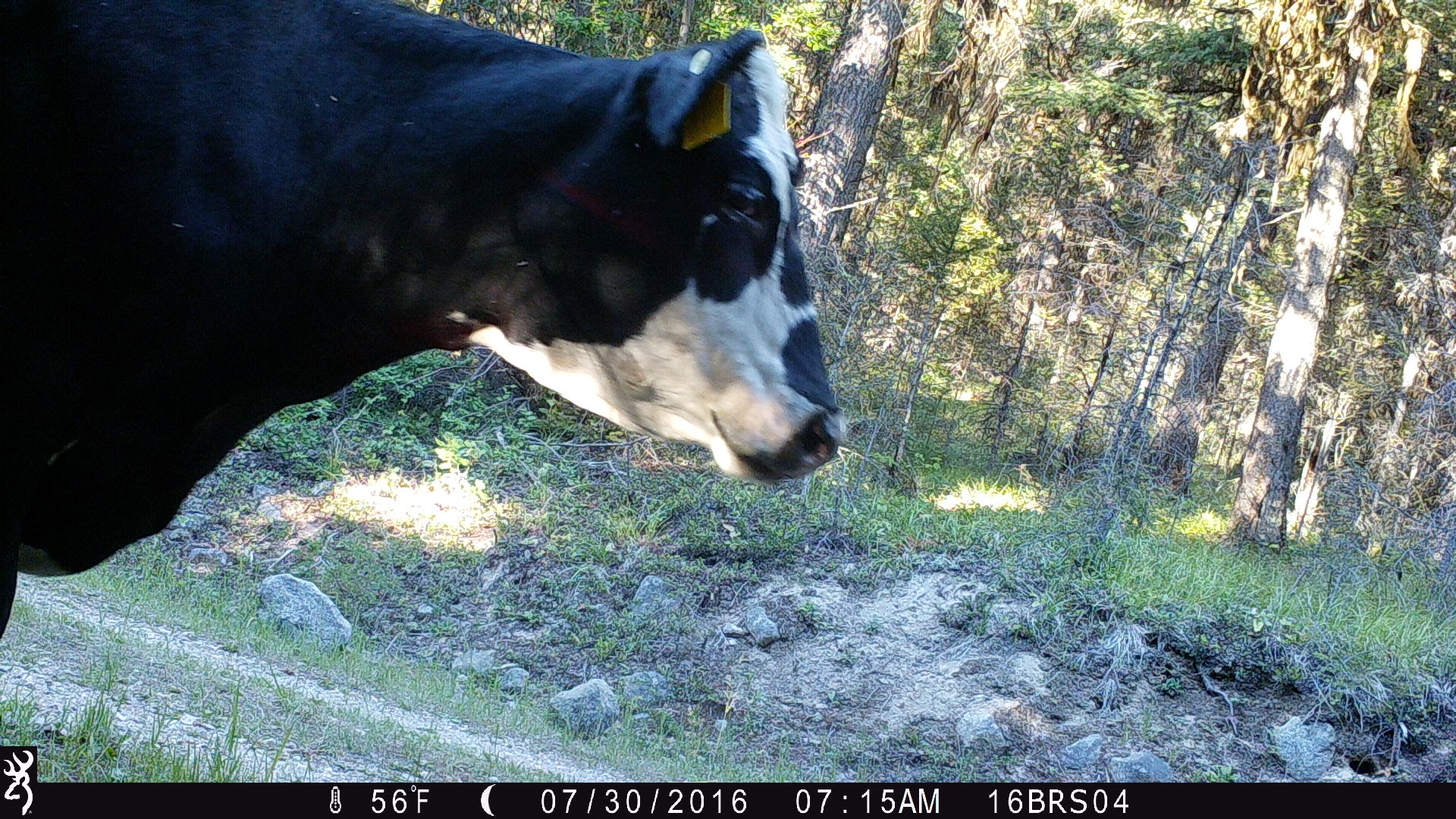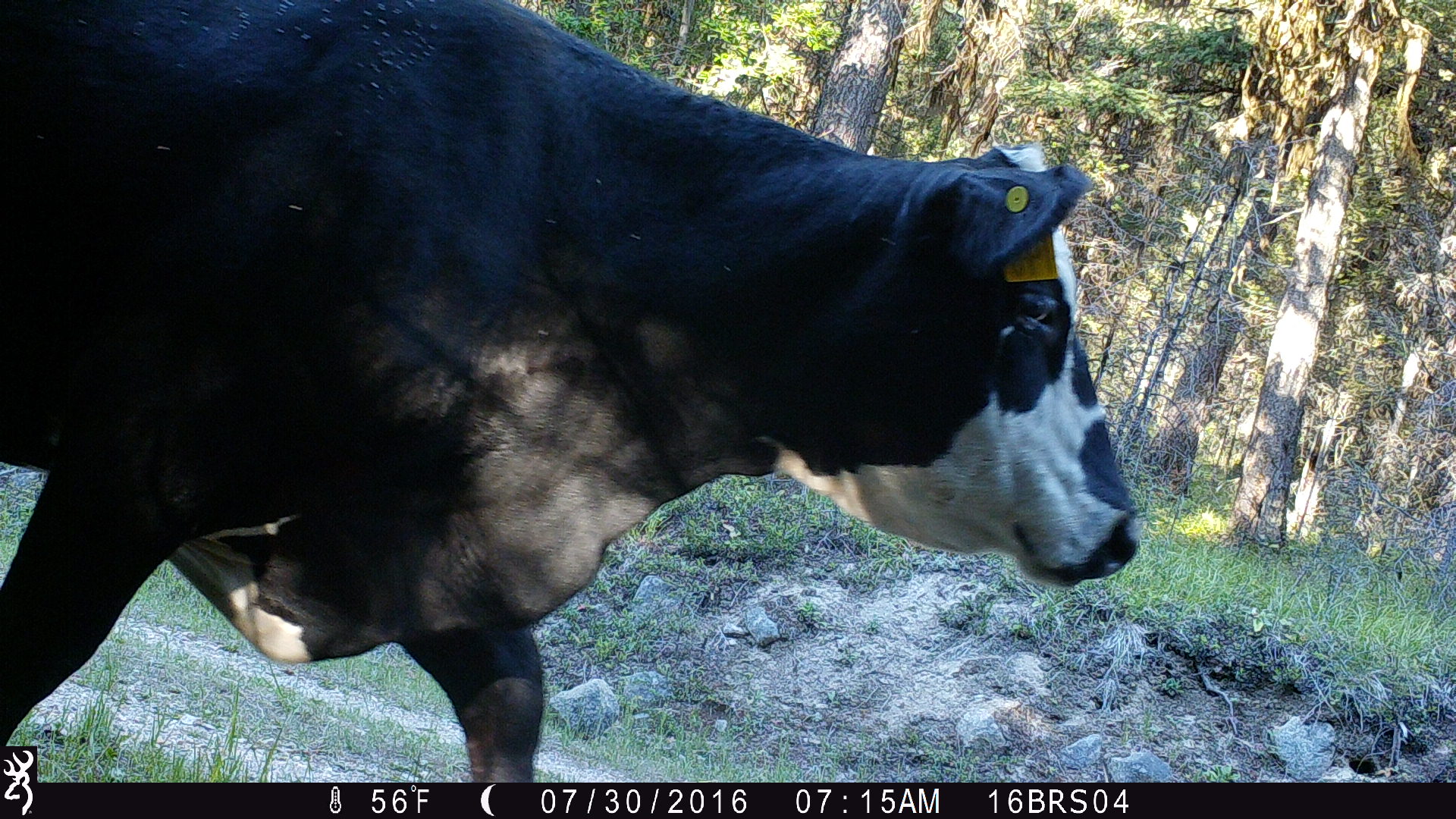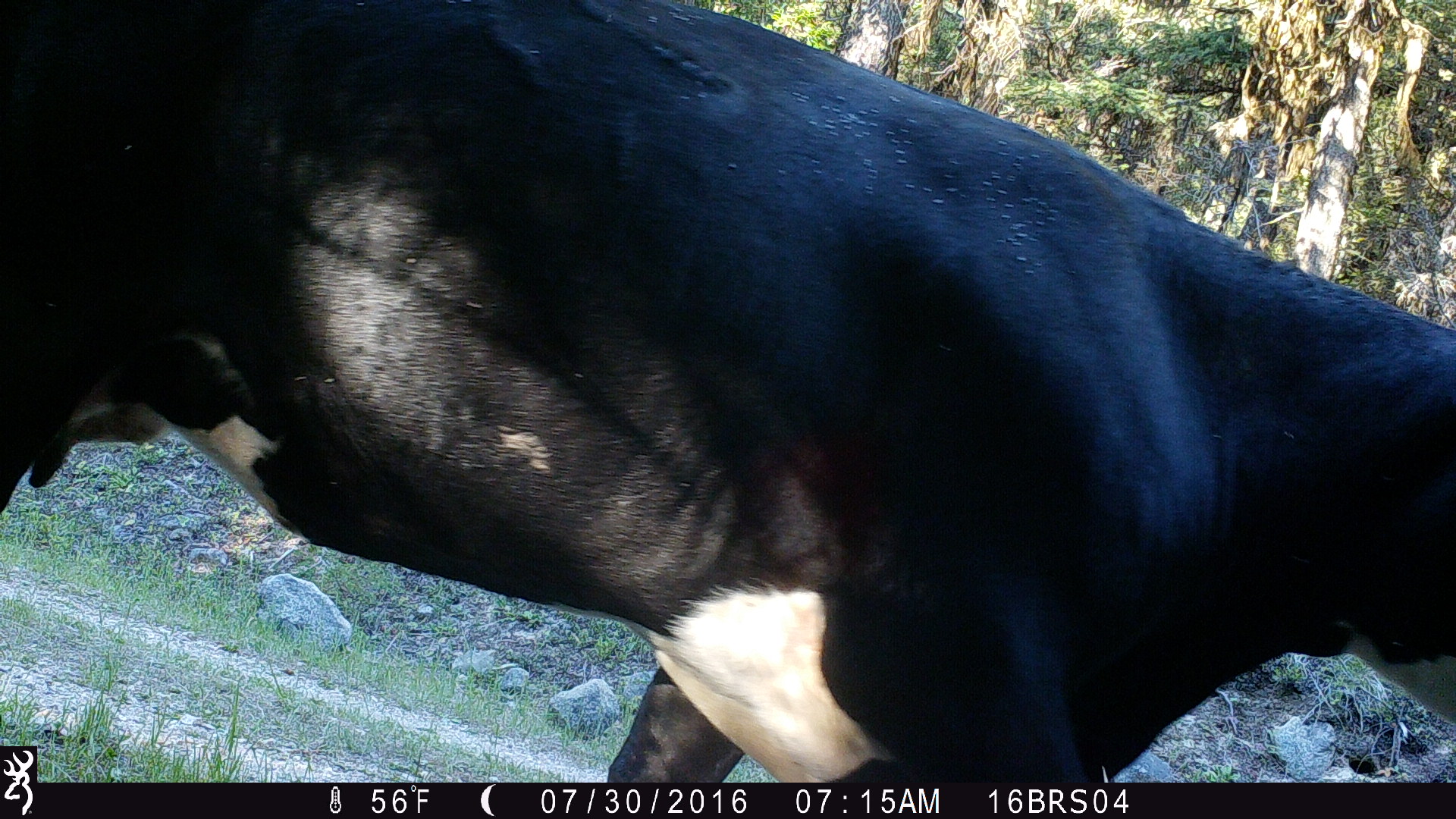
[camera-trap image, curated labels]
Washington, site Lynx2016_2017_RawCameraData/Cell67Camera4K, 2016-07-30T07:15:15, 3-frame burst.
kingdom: Animalia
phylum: Chordata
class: Mammalia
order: Artiodactyla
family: Bovidae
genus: Bos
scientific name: Bos taurus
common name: domestic cattle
Domestic cattle (Bos taurus). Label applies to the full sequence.